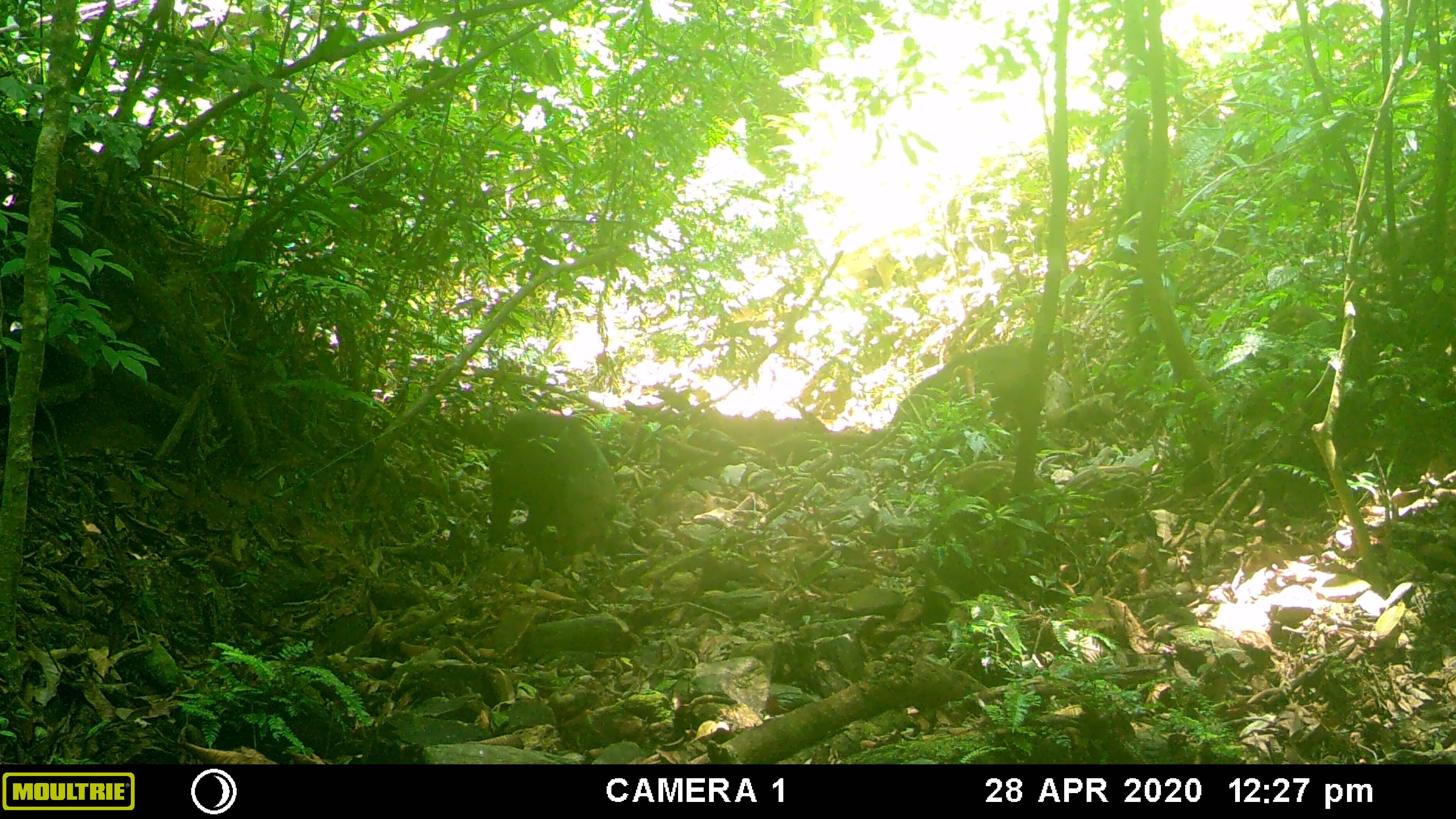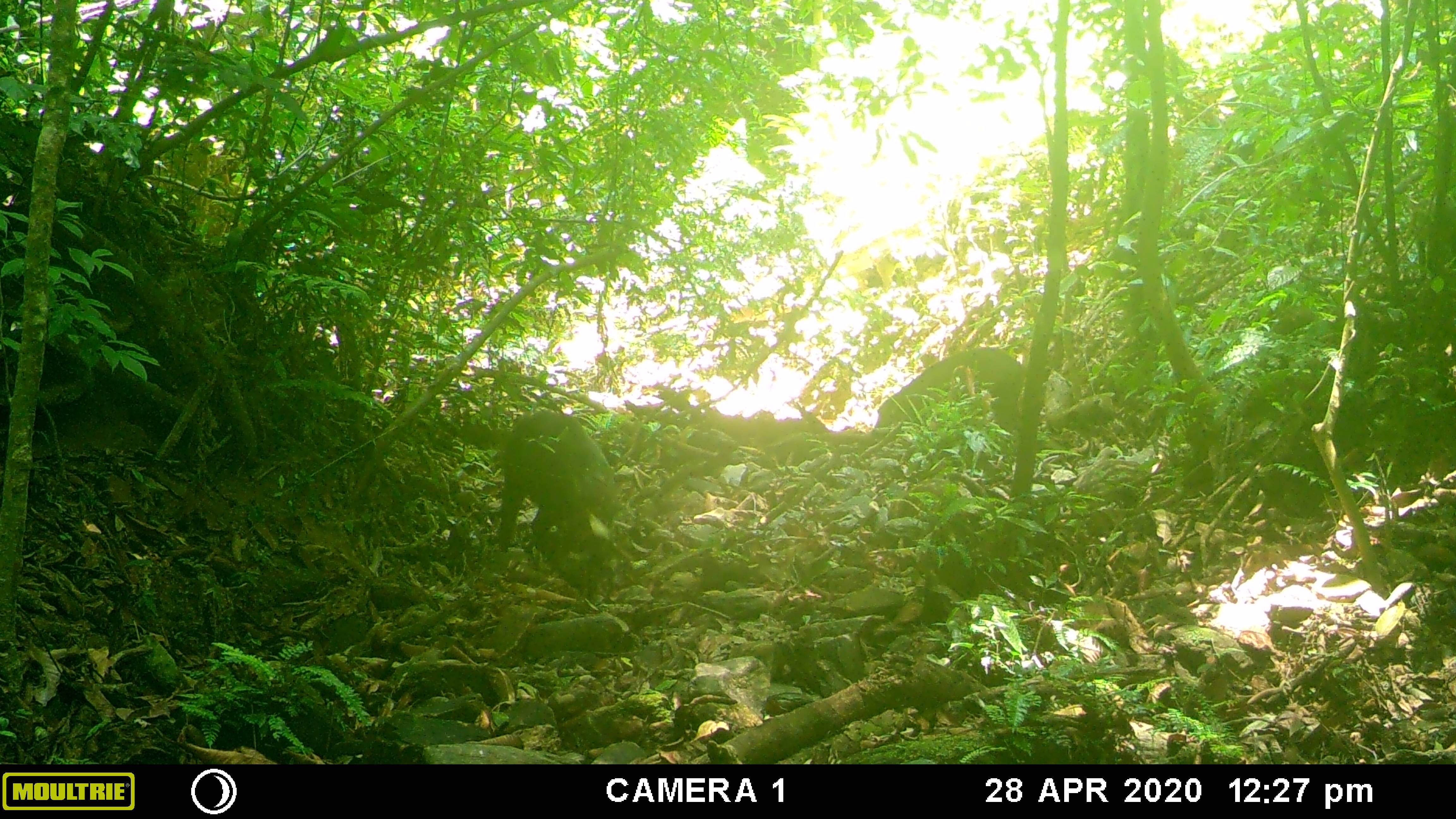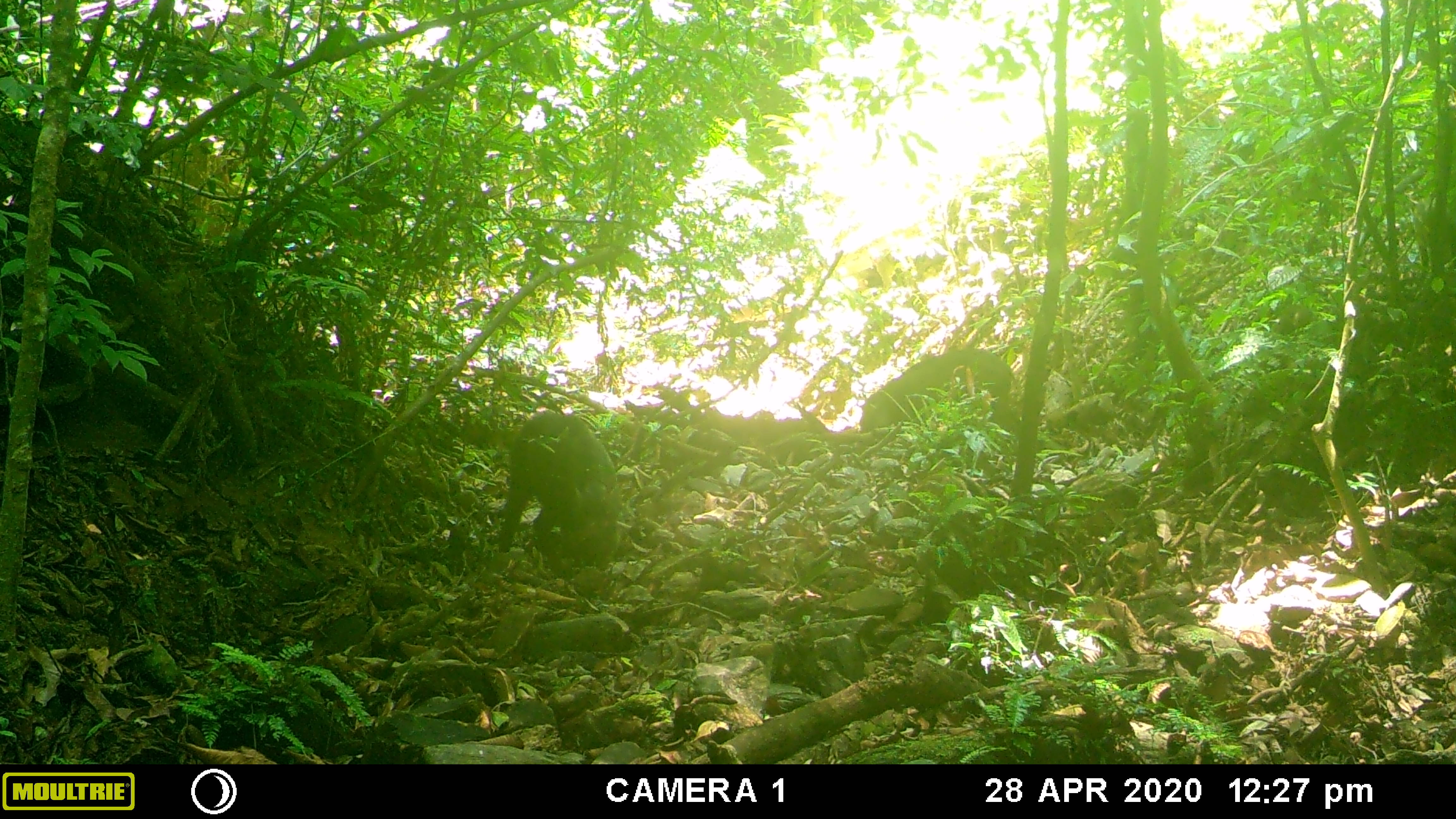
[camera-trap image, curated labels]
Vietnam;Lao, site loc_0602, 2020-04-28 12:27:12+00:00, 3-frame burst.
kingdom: Animalia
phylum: Chordata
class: Mammalia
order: Artiodactyla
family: Suidae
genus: Sus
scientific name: Sus scrofa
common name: eurasian wild pig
Eurasian wild pig (Sus scrofa). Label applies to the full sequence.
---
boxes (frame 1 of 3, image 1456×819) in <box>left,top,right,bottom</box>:
eurasian wild pig: <box>488,408,619,552</box>; <box>892,342,1042,429</box>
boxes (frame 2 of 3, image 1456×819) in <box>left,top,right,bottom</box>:
eurasian wild pig: <box>499,410,619,590</box>; <box>873,347,1025,432</box>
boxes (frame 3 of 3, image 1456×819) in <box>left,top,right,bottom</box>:
eurasian wild pig: <box>500,412,617,579</box>; <box>859,347,1022,439</box>